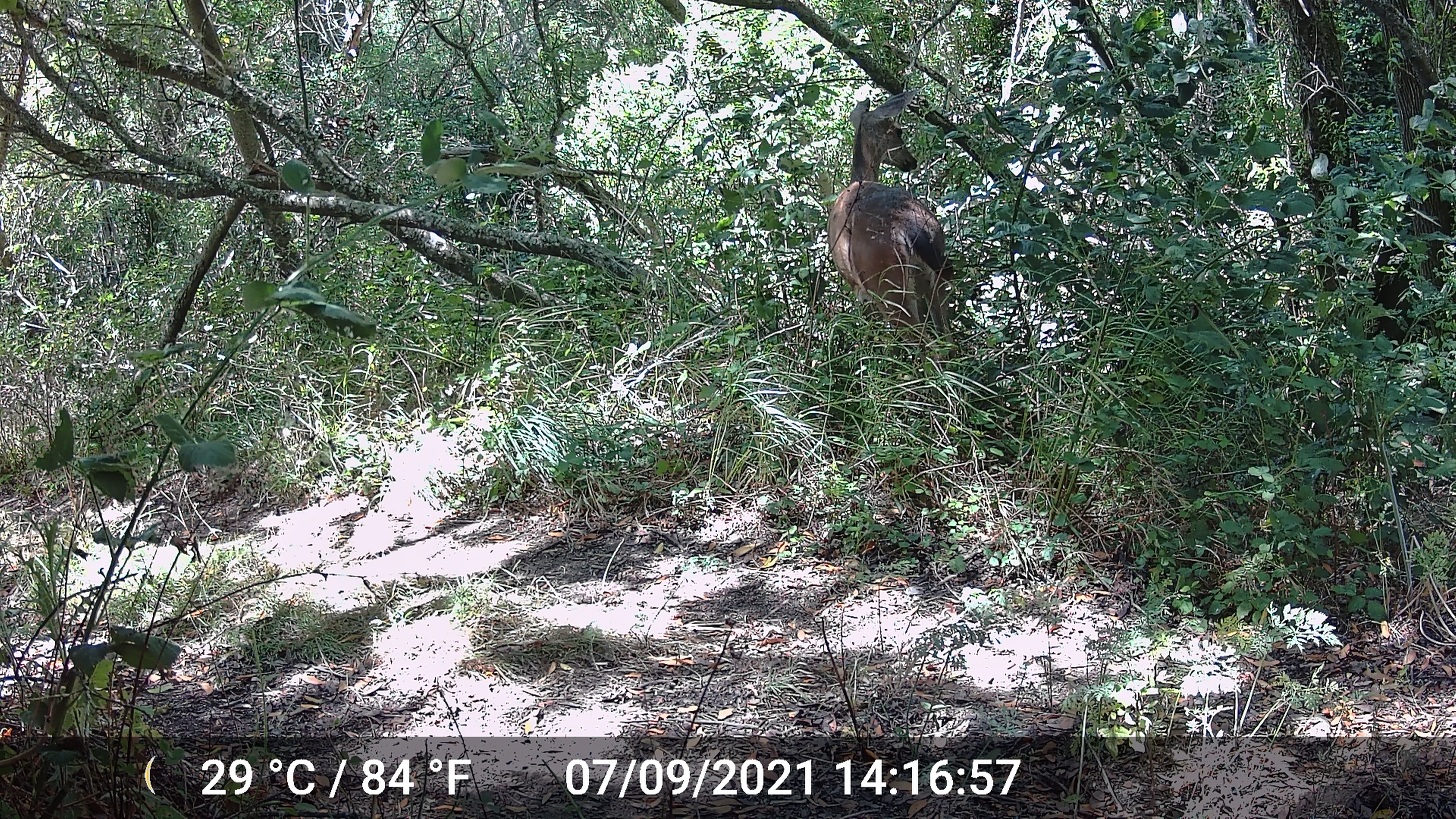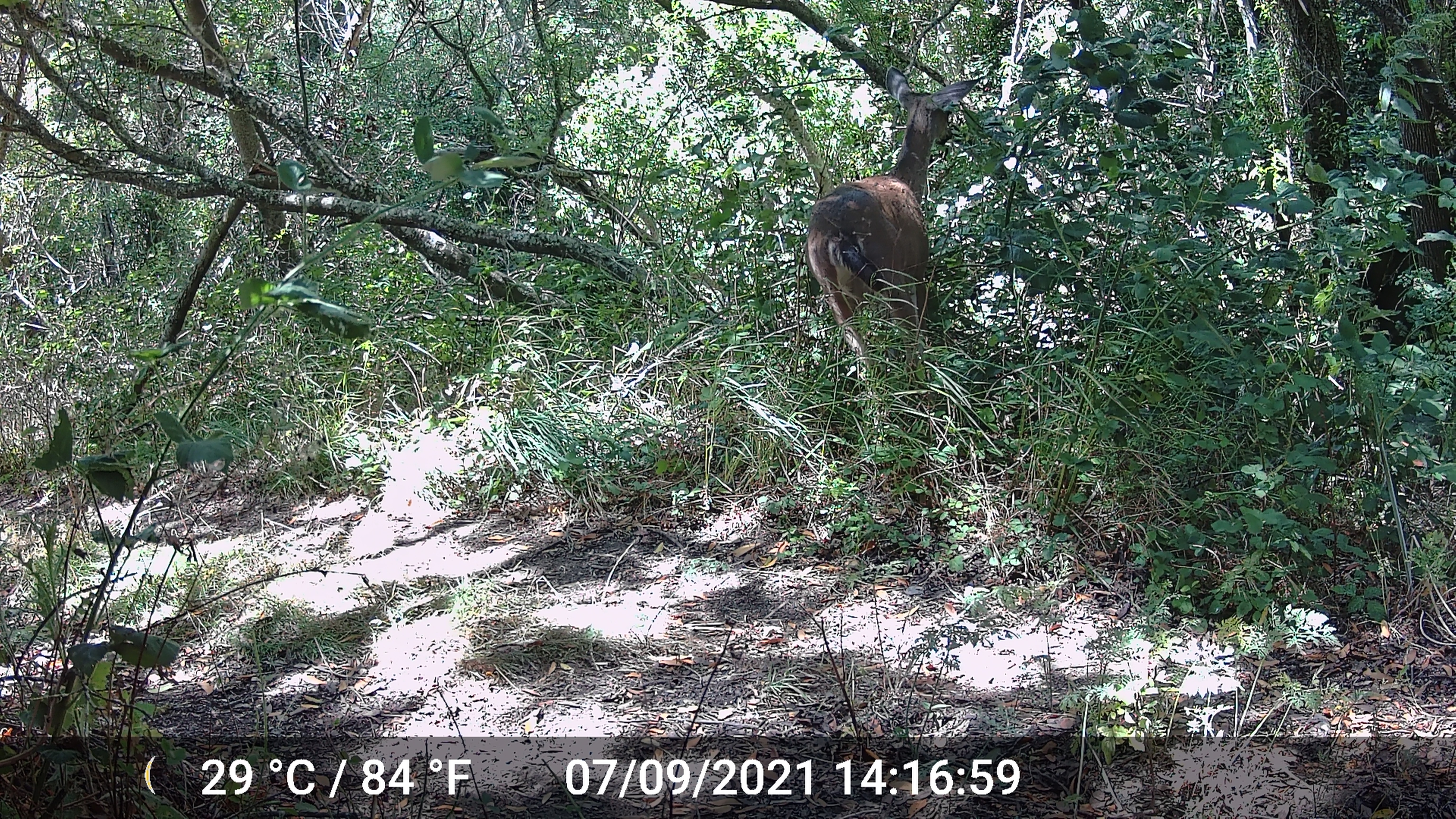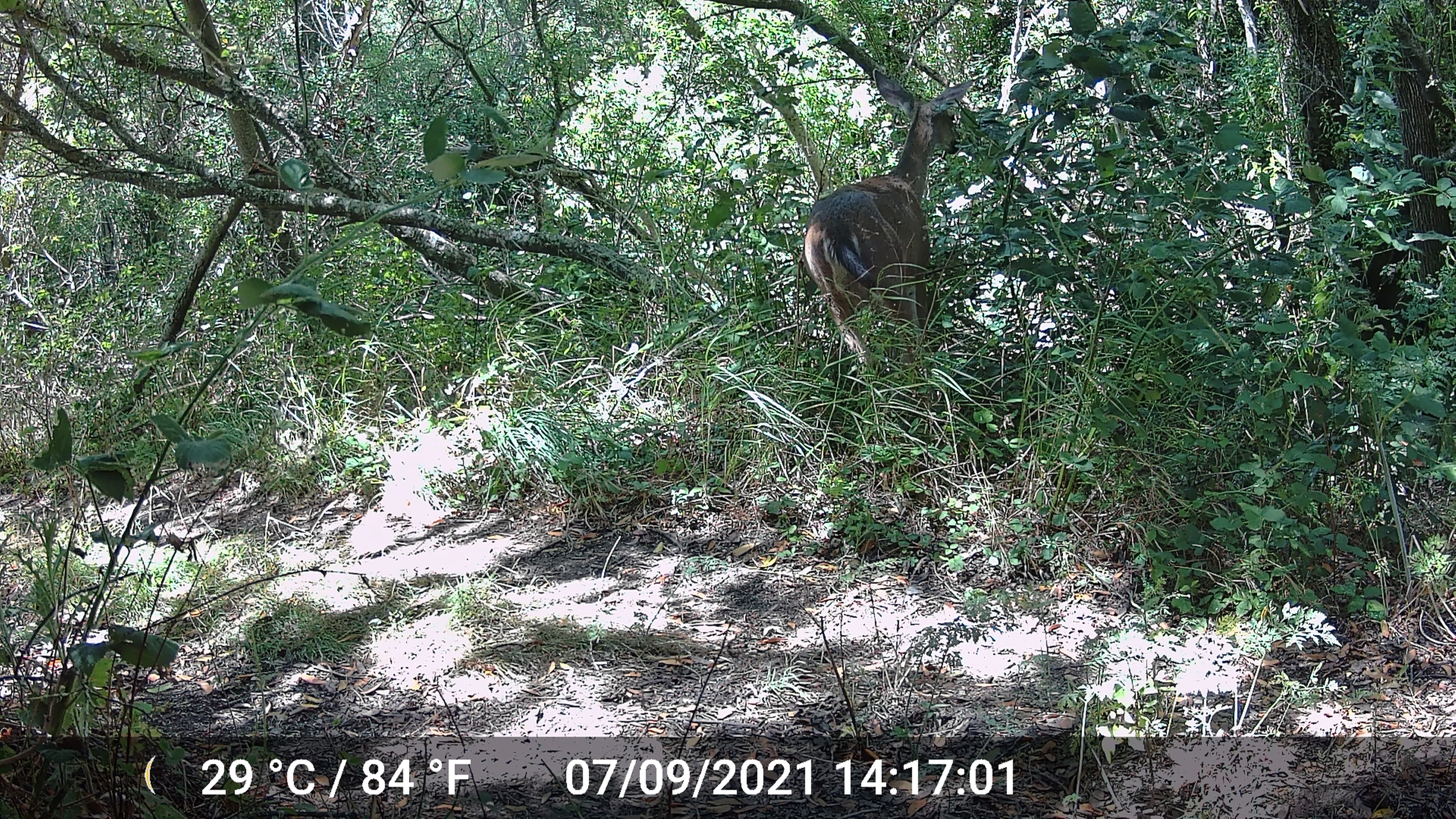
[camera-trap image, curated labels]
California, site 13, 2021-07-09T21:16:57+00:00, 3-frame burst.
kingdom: Animalia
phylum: Chordata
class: Mammalia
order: Artiodactyla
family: Cervidae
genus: Odocoileus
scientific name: Odocoileus hemionus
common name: mule deer